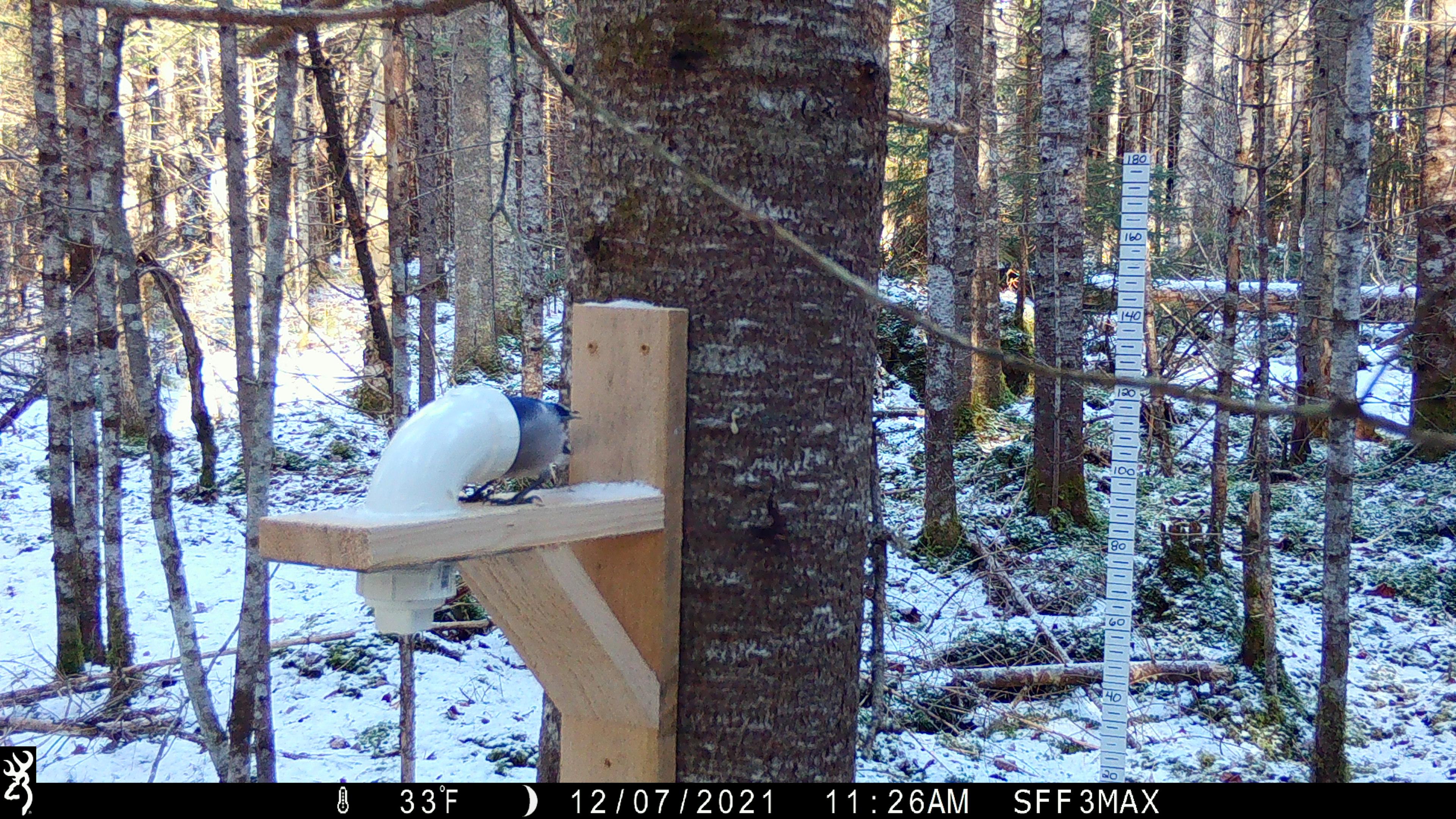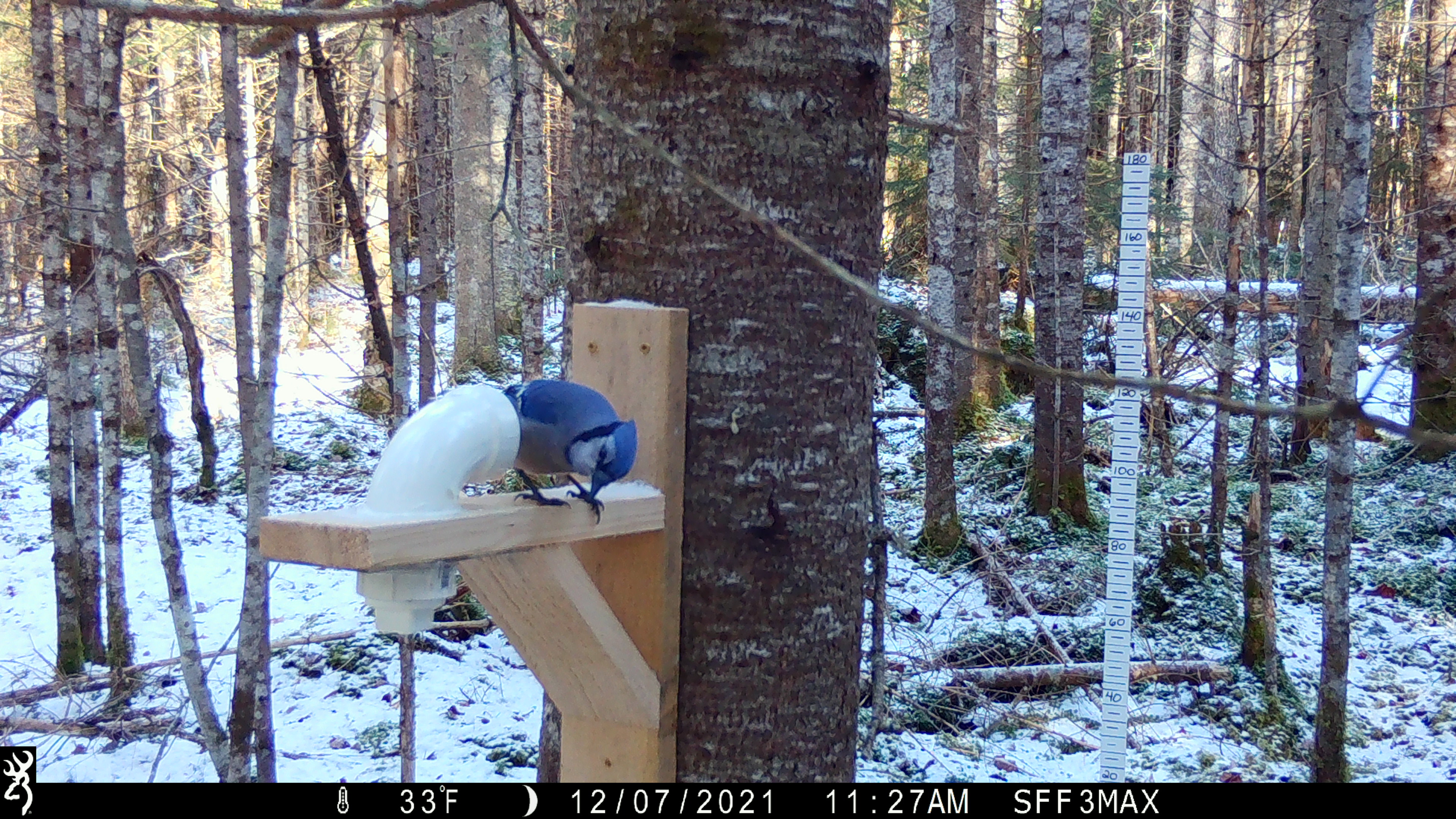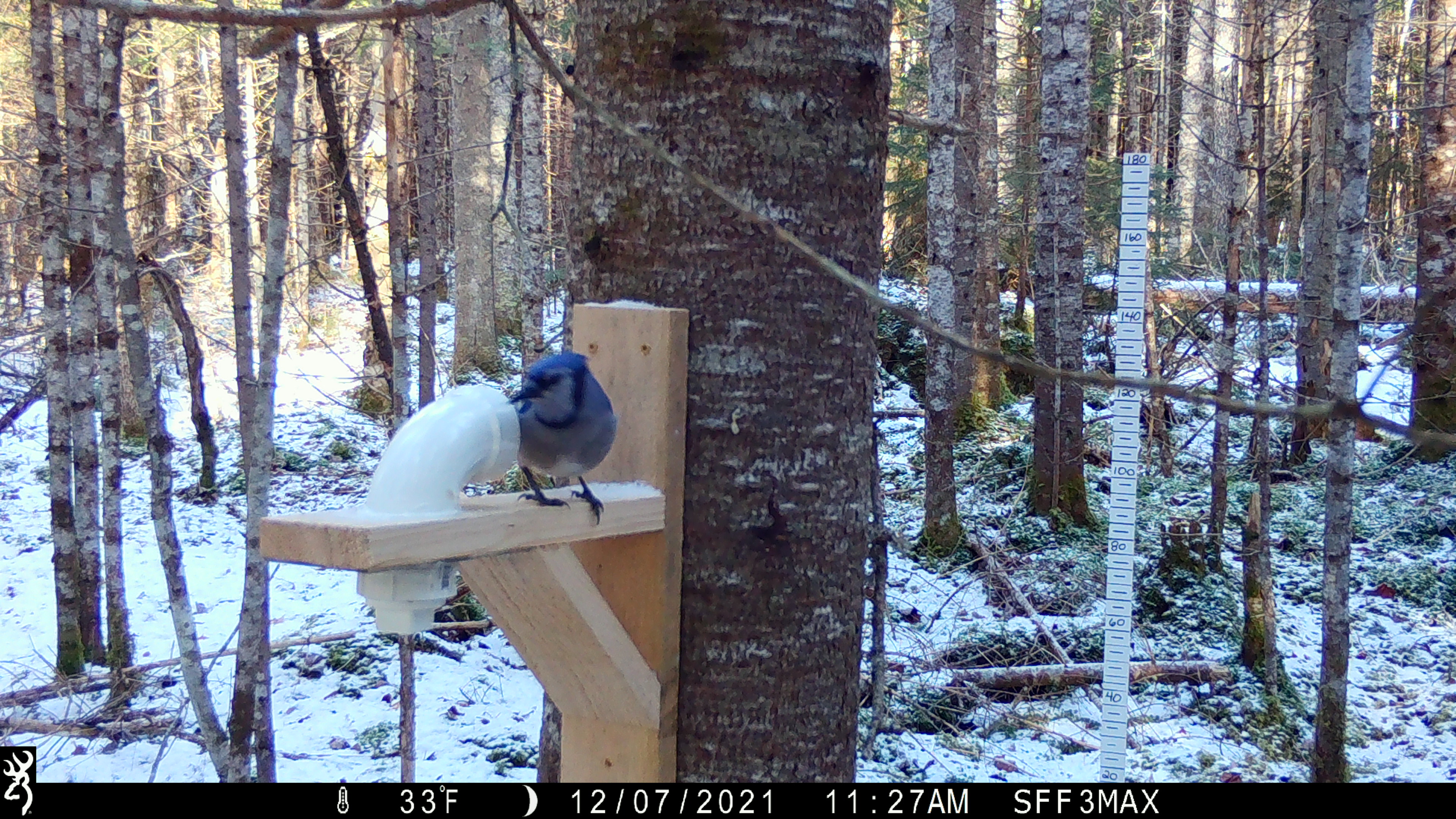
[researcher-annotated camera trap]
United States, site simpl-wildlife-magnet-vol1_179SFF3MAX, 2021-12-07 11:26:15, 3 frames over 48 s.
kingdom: Animalia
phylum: Chordata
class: Aves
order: Passeriformes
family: Corvidae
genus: Cyanocitta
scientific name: Cyanocitta cristata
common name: blue jay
Blue jay (Cyanocitta cristata).